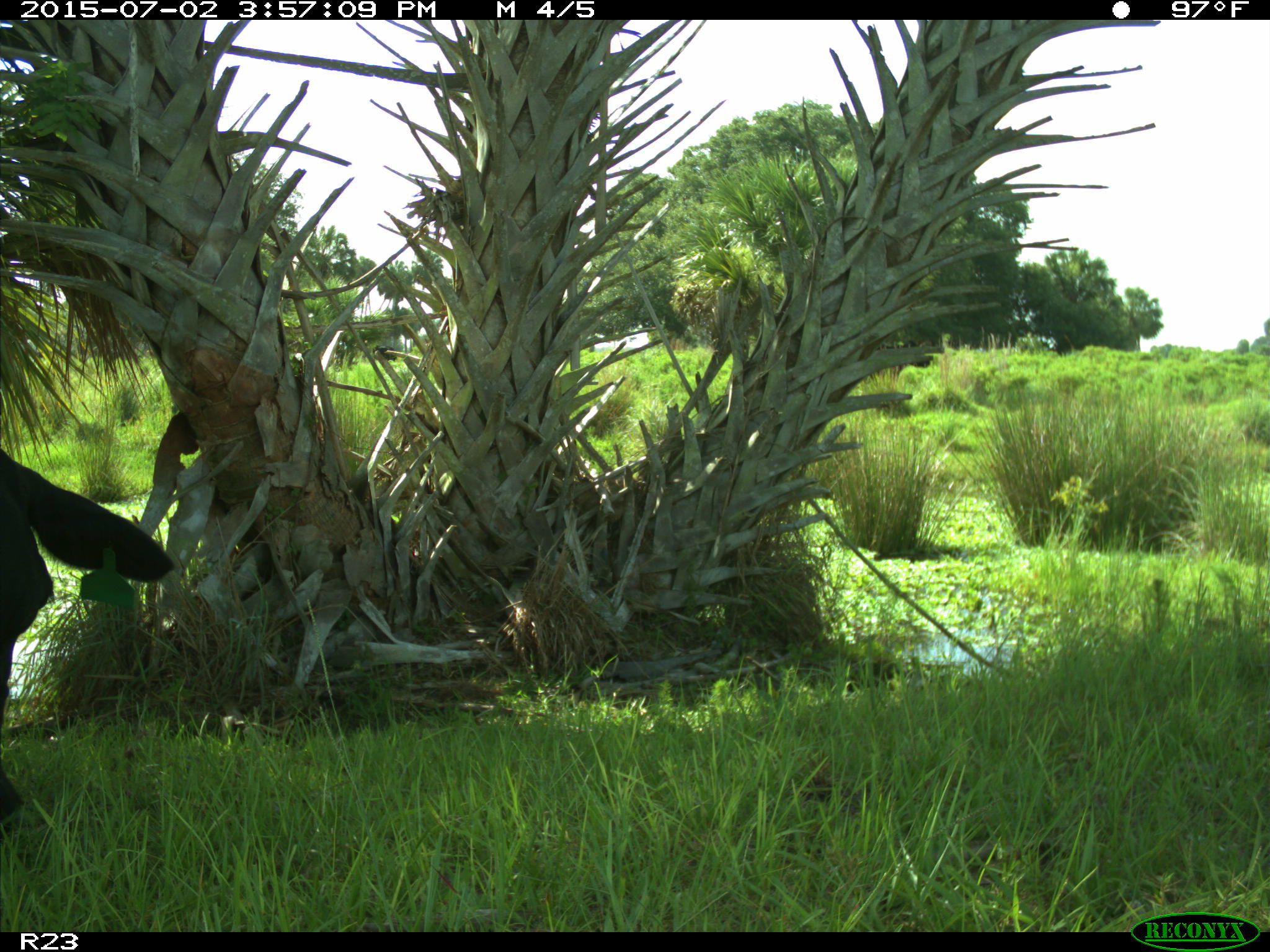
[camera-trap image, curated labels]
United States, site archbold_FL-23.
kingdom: Animalia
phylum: Chordata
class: Mammalia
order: Artiodactyla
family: Bovidae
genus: Bos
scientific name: Bos taurus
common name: domestic cow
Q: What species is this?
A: Bos taurus (domestic cow).